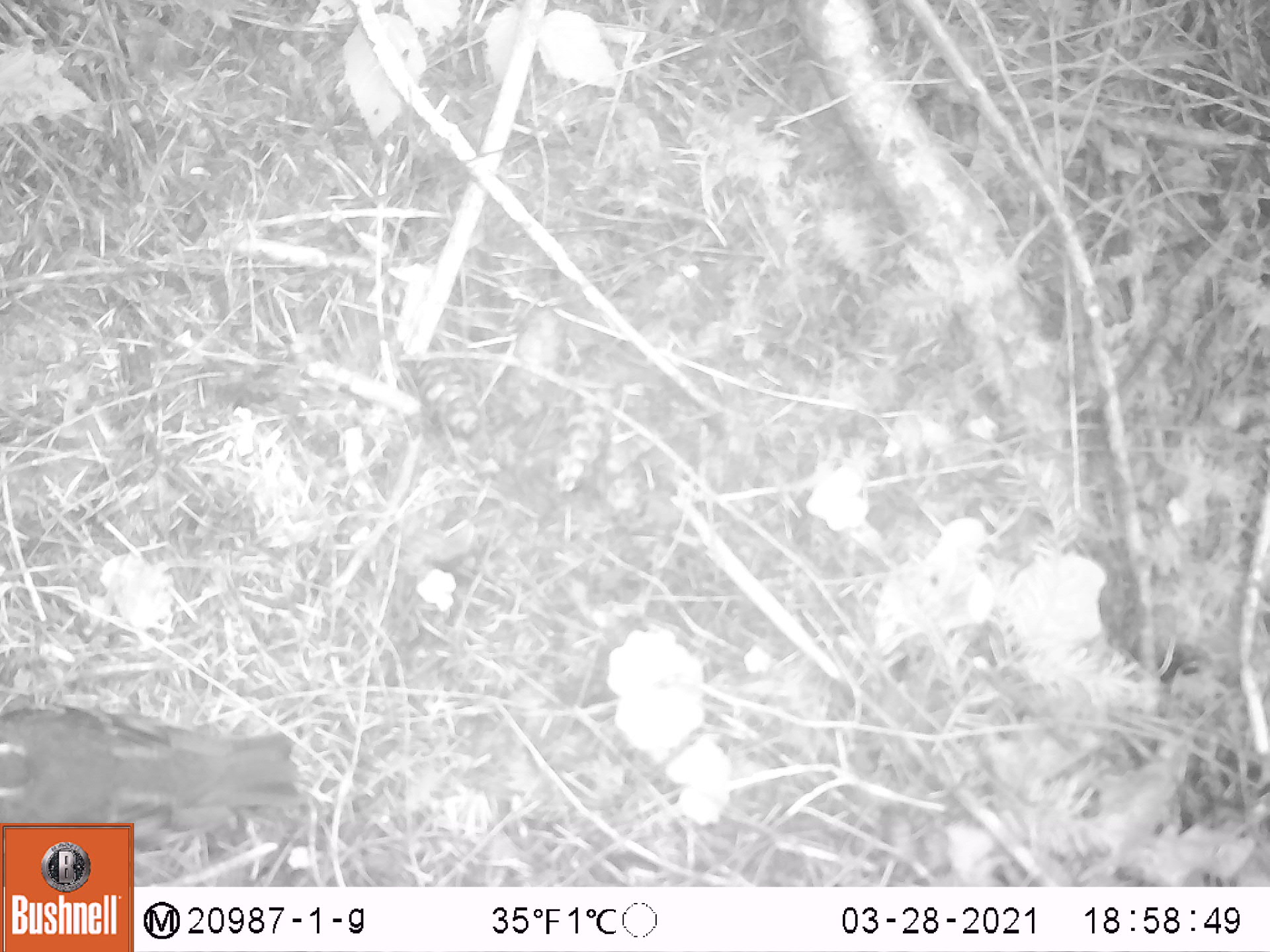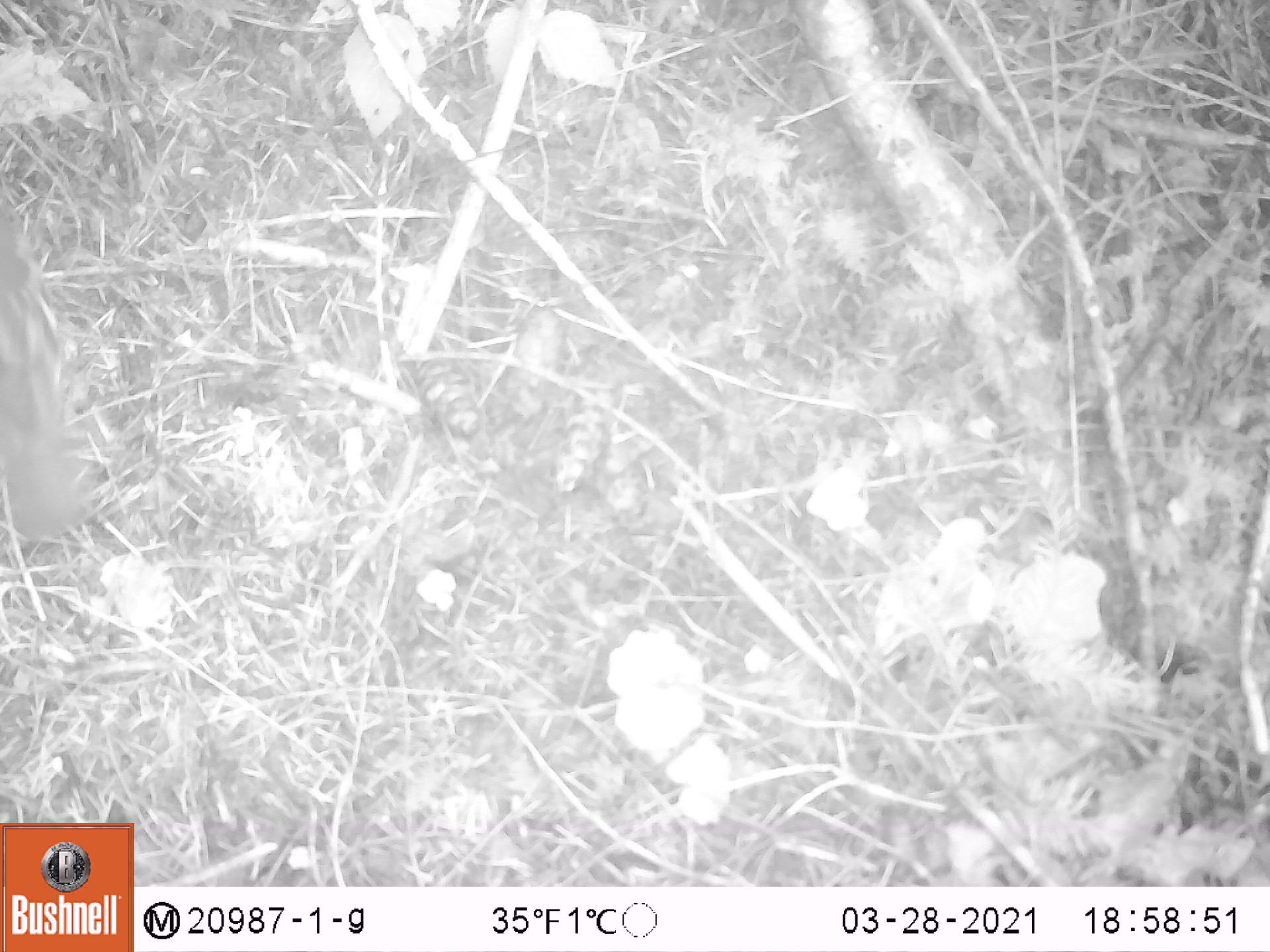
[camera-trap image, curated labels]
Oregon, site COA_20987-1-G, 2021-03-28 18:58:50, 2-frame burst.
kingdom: Animalia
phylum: Chordata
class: Aves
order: Passeriformes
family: Turdidae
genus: Ixoreus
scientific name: Ixoreus naevius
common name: varied thrush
Varied thrush (Ixoreus naevius).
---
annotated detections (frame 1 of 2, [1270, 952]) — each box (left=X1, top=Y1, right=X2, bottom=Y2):
varied thrush: (left=2, top=696, right=309, bottom=821)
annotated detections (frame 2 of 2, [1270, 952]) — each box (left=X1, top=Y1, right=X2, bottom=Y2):
varied thrush: (left=0, top=180, right=96, bottom=563)